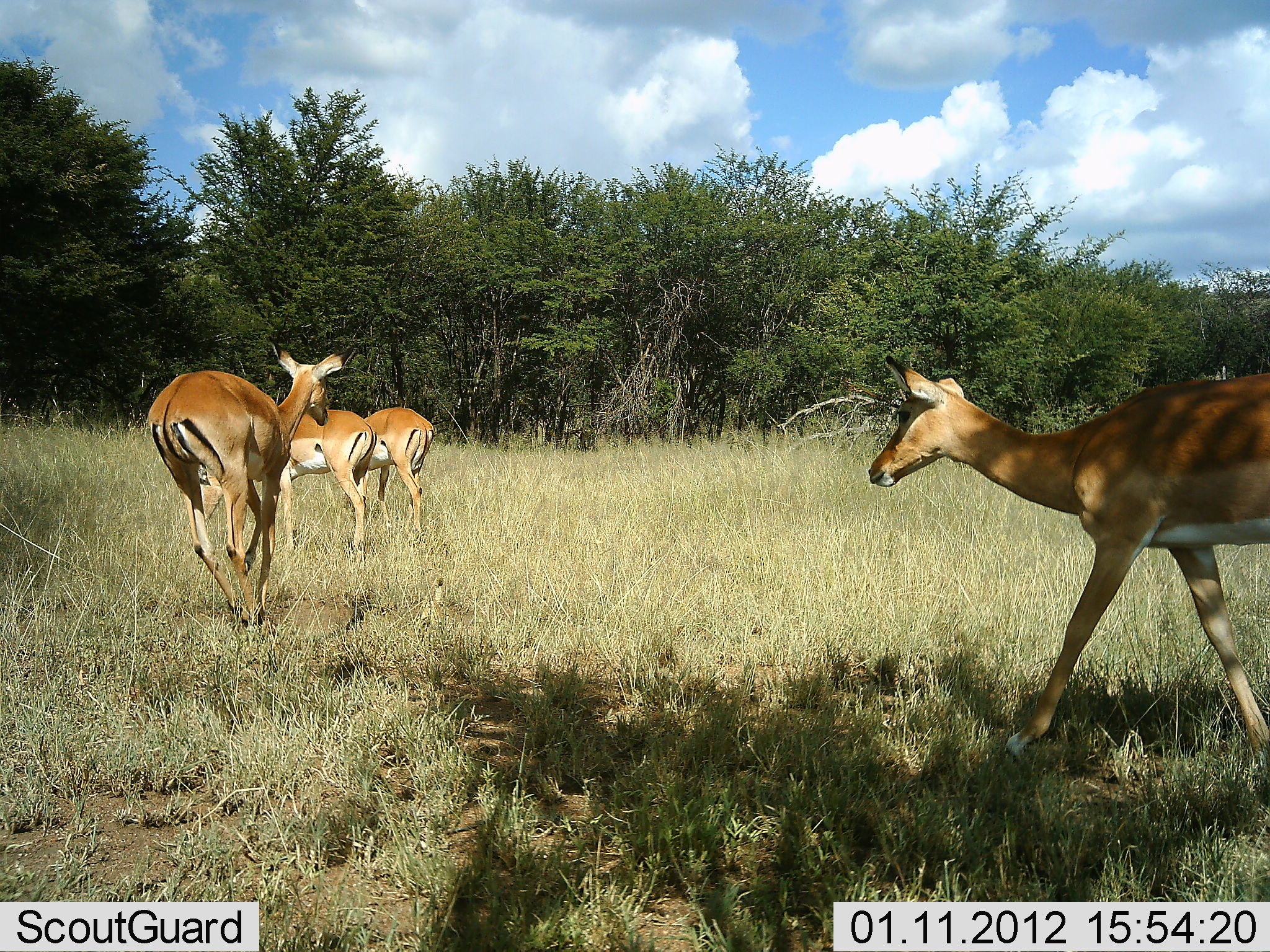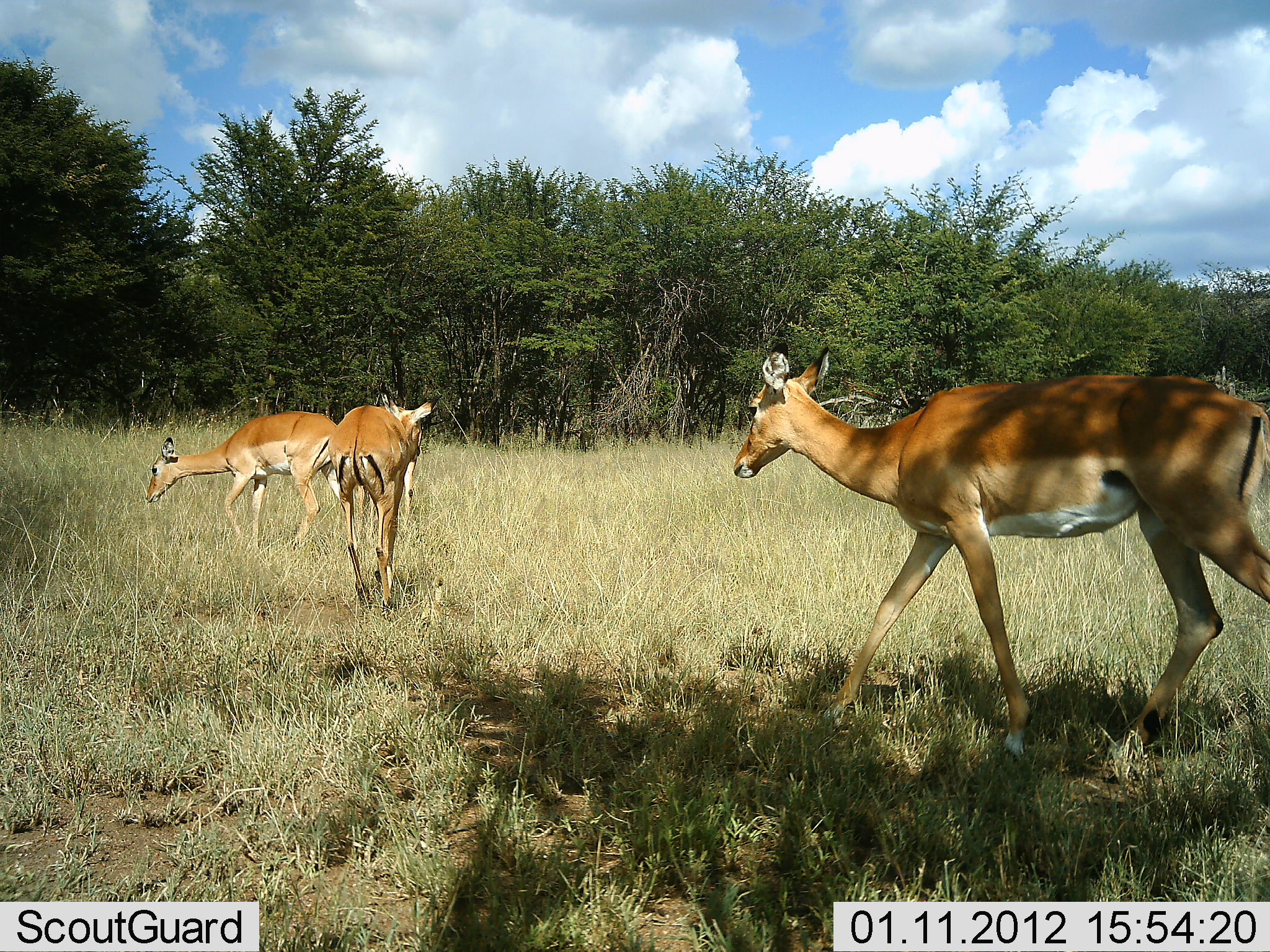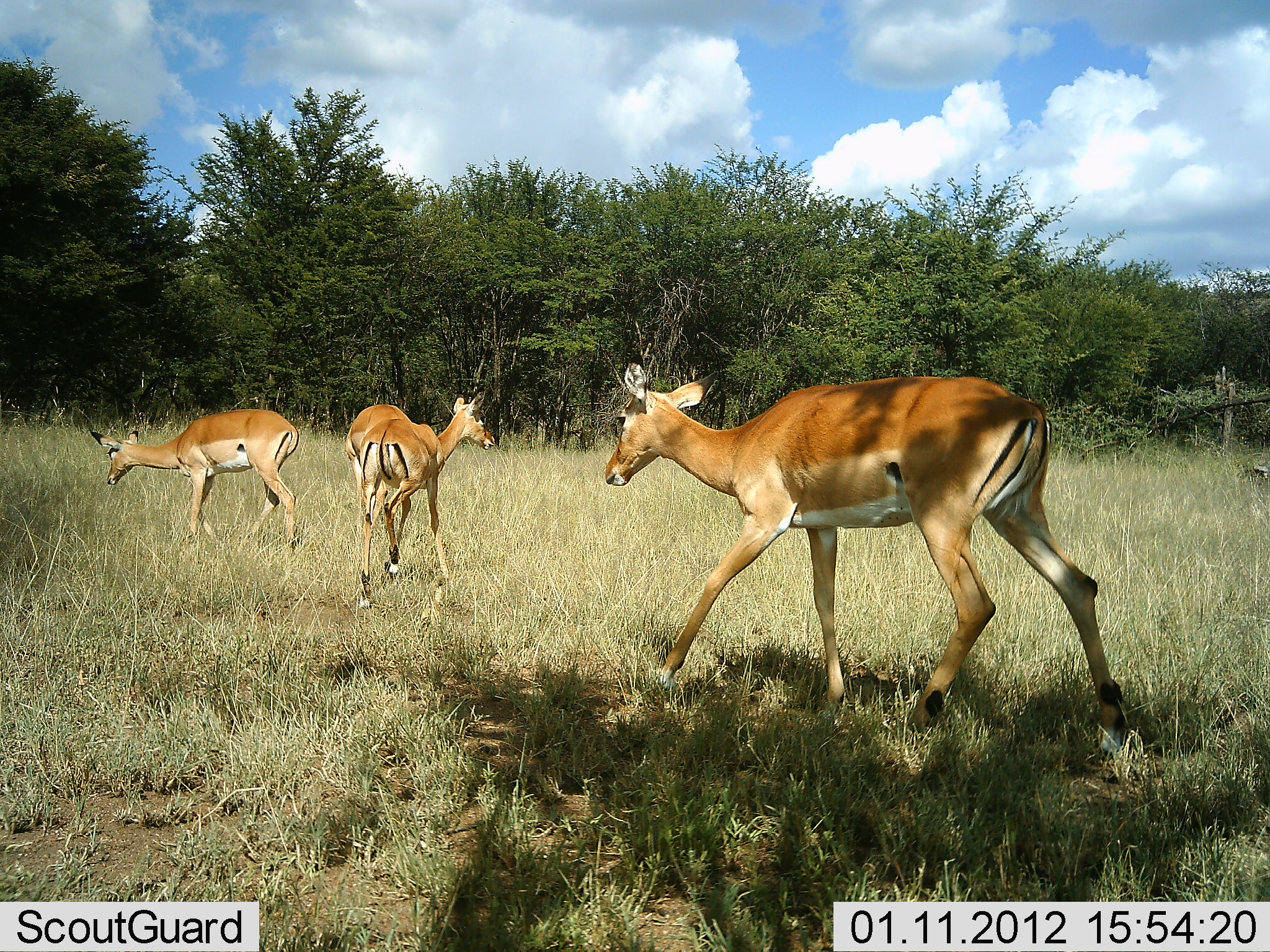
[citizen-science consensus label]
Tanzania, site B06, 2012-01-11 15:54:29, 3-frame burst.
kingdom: Animalia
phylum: Chordata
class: Mammalia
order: Artiodactyla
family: Bovidae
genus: Aepyceros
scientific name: Aepyceros melampus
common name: impala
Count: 4.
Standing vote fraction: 0%.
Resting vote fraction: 0%.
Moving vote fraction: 93%.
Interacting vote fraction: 0%.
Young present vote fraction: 7%.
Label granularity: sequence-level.